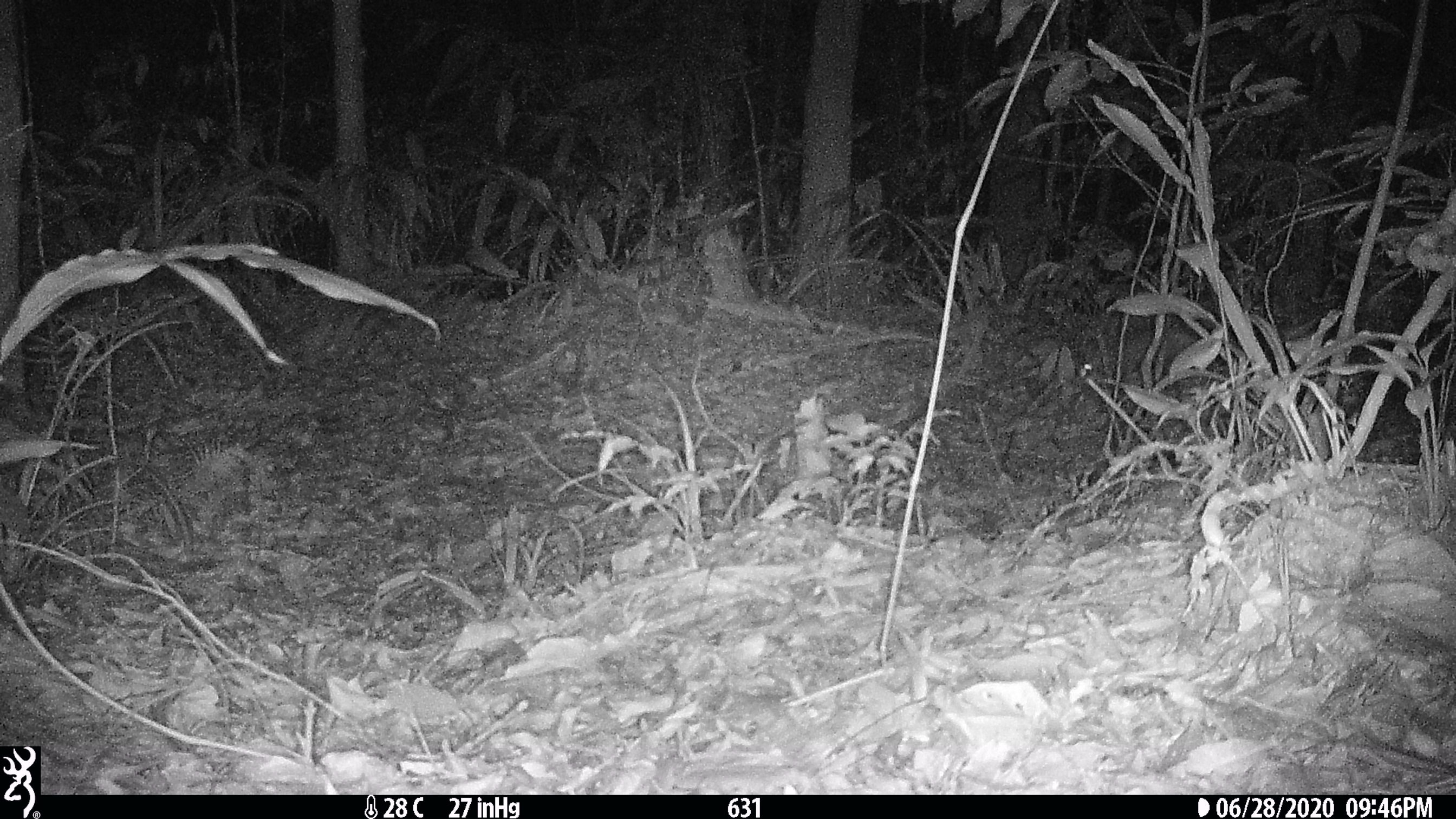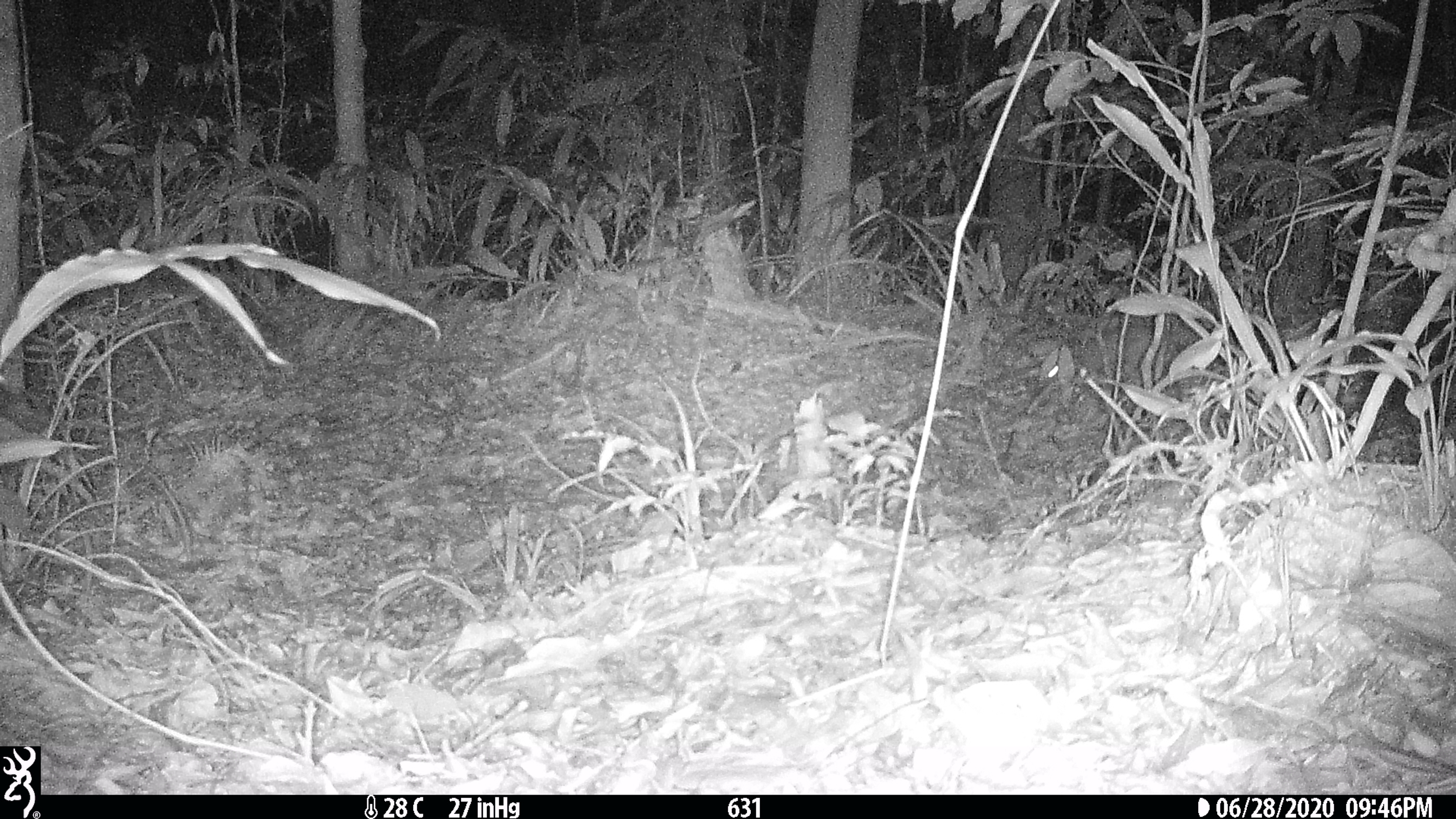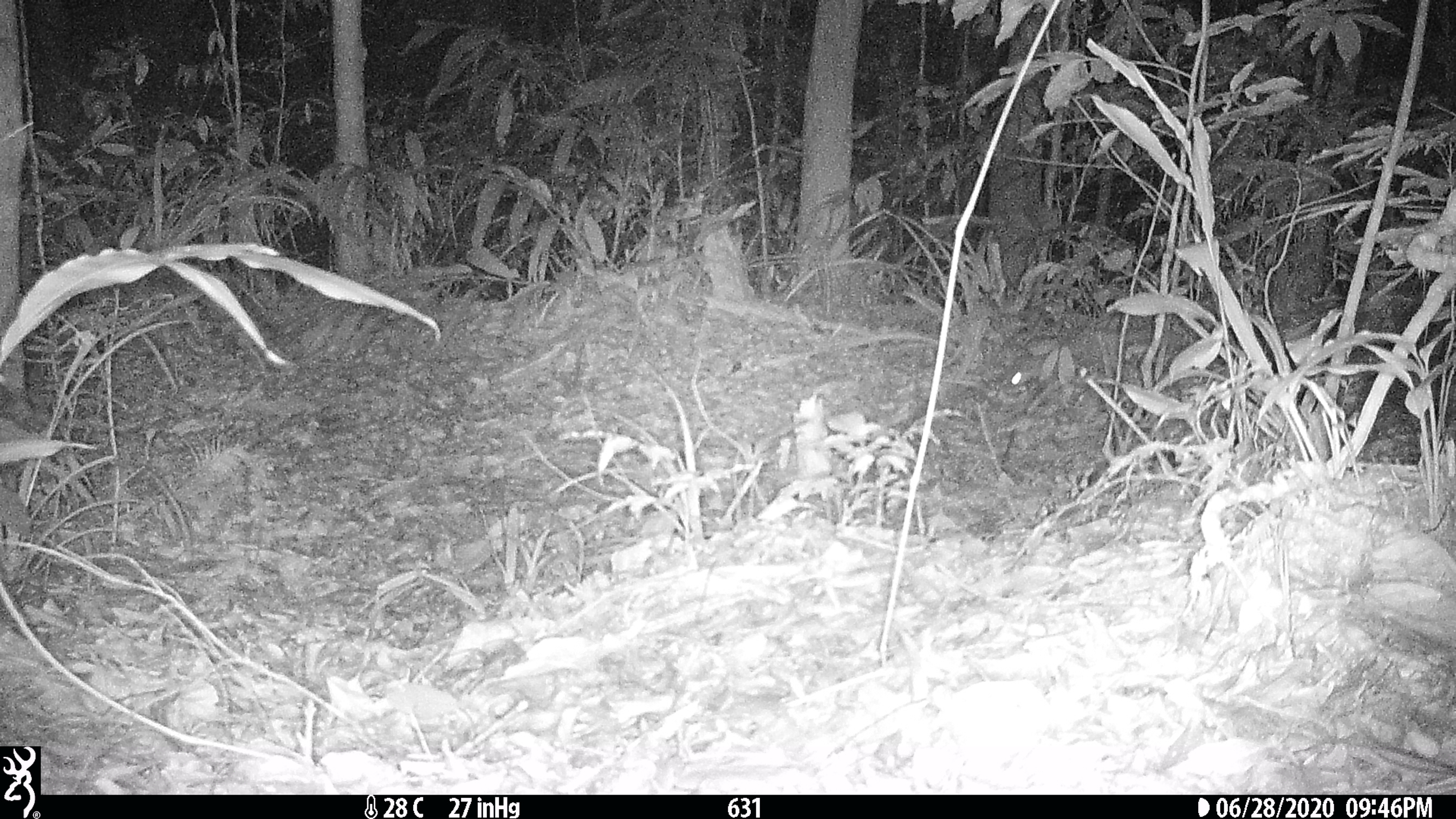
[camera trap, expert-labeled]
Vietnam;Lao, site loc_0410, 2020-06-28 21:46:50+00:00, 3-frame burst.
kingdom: Animalia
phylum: Chordata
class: Mammalia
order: Carnivora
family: Mustelidae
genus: Melogale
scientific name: Melogale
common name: ferret badger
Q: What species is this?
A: Ferret badger (Melogale).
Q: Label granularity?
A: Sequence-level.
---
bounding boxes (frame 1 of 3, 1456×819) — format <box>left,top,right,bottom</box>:
ferret badger: <box>1076,320,1199,396</box>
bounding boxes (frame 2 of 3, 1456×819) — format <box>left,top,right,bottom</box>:
ferret badger: <box>1047,323,1198,397</box>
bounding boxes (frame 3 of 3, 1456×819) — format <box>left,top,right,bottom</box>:
ferret badger: <box>1003,327,1193,406</box>